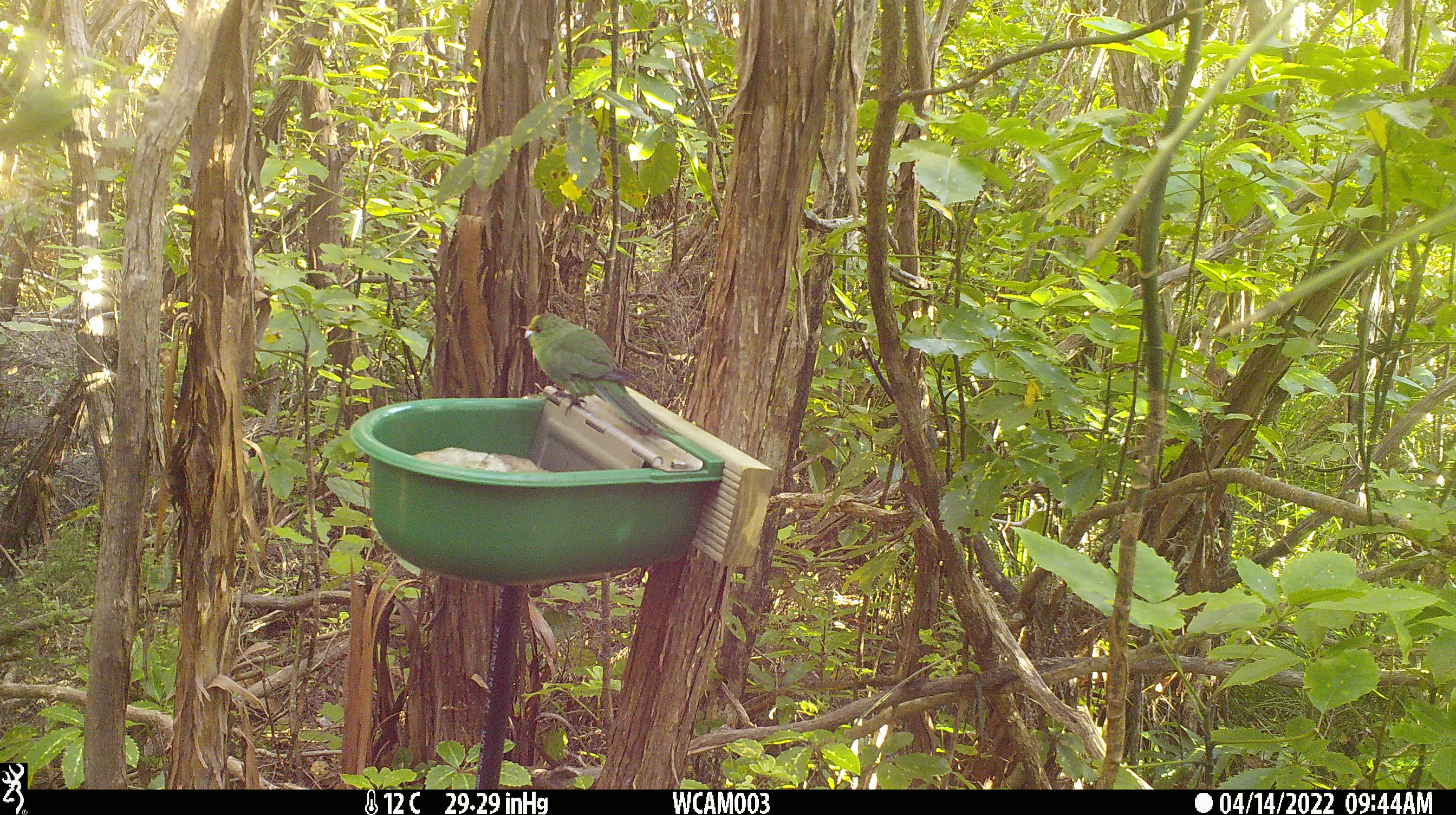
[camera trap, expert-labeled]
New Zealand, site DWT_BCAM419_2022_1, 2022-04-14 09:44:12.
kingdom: Animalia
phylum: Chordata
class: Aves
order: Psittaciformes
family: Psittaculidae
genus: Cyanoramphus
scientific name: Cyanoramphus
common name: parakeet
Parakeet (Cyanoramphus).